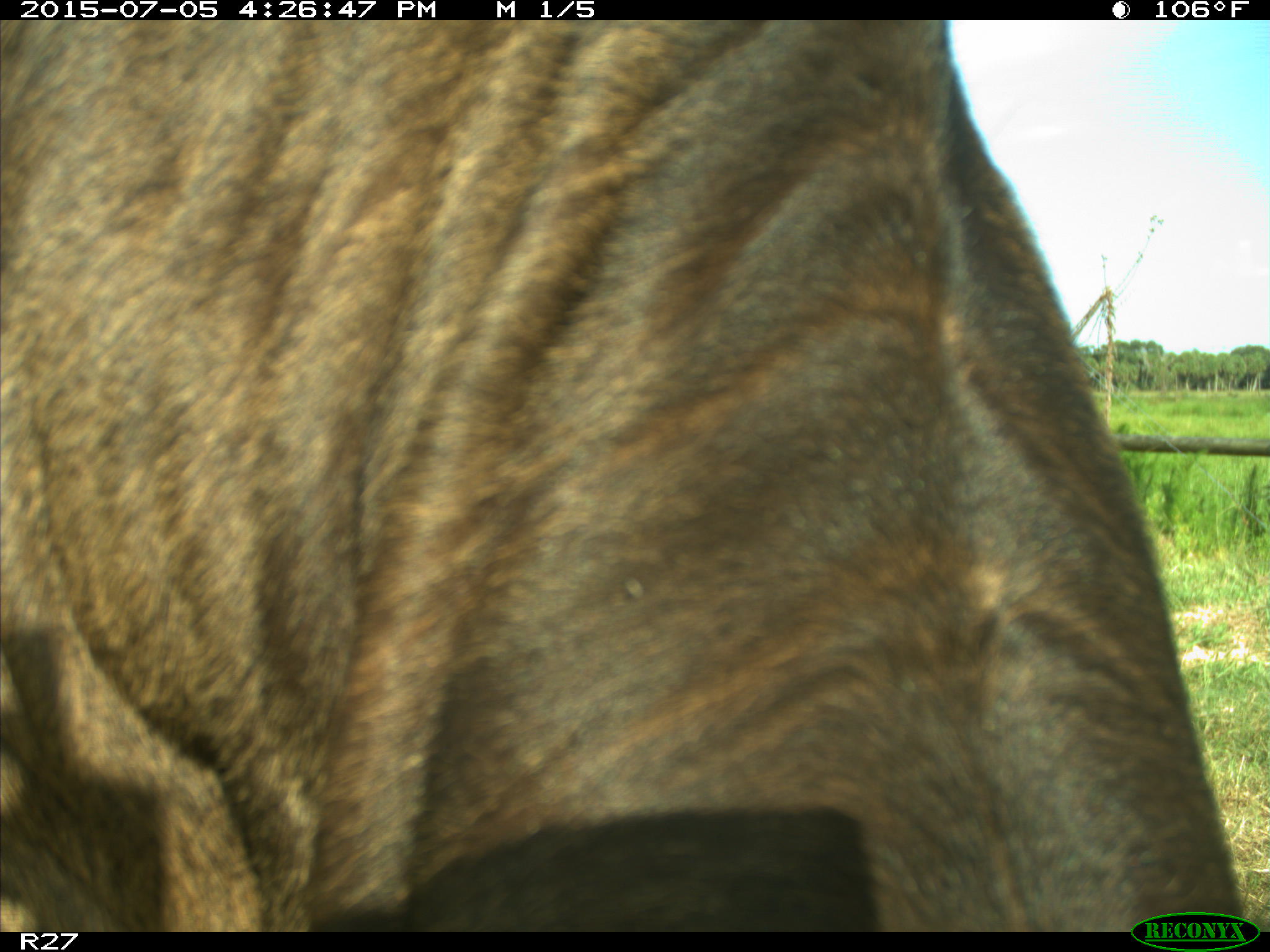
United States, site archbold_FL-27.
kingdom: Animalia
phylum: Chordata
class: Mammalia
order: Artiodactyla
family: Bovidae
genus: Bos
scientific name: Bos taurus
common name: domestic cow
Bos taurus (domestic cow).